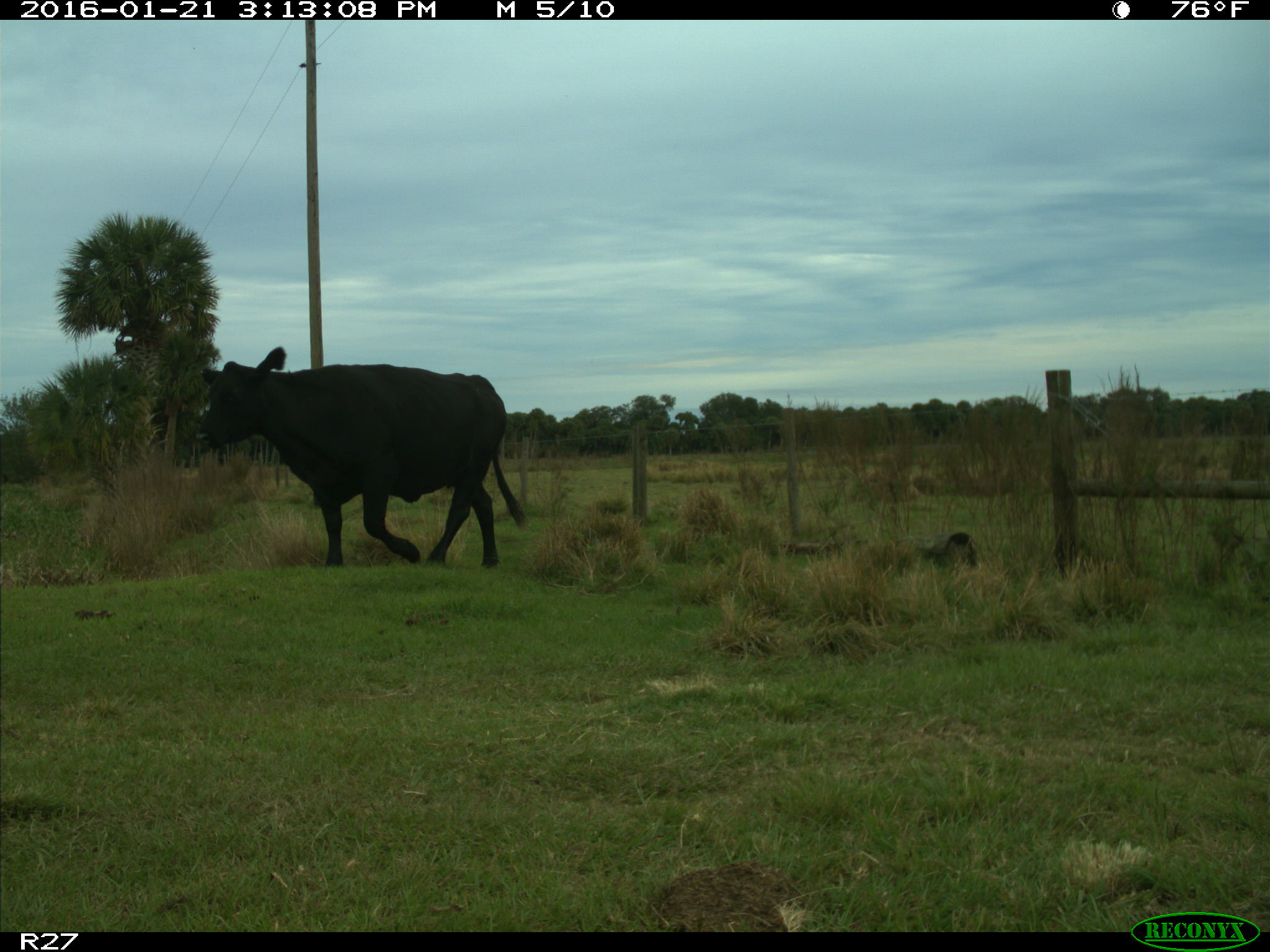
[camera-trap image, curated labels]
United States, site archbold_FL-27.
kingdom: Animalia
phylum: Chordata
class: Mammalia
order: Artiodactyla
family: Bovidae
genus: Bos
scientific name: Bos taurus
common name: domestic cow